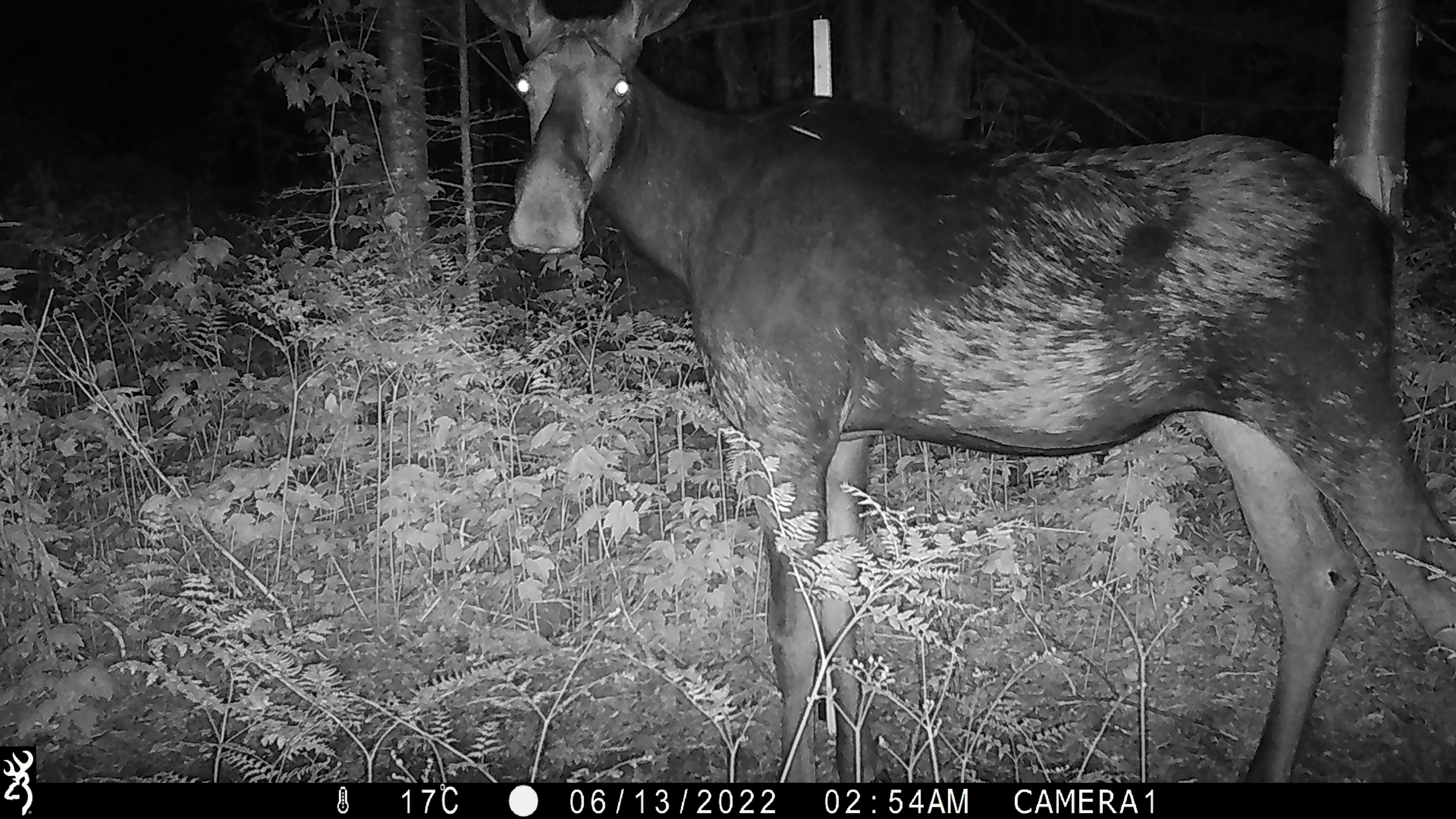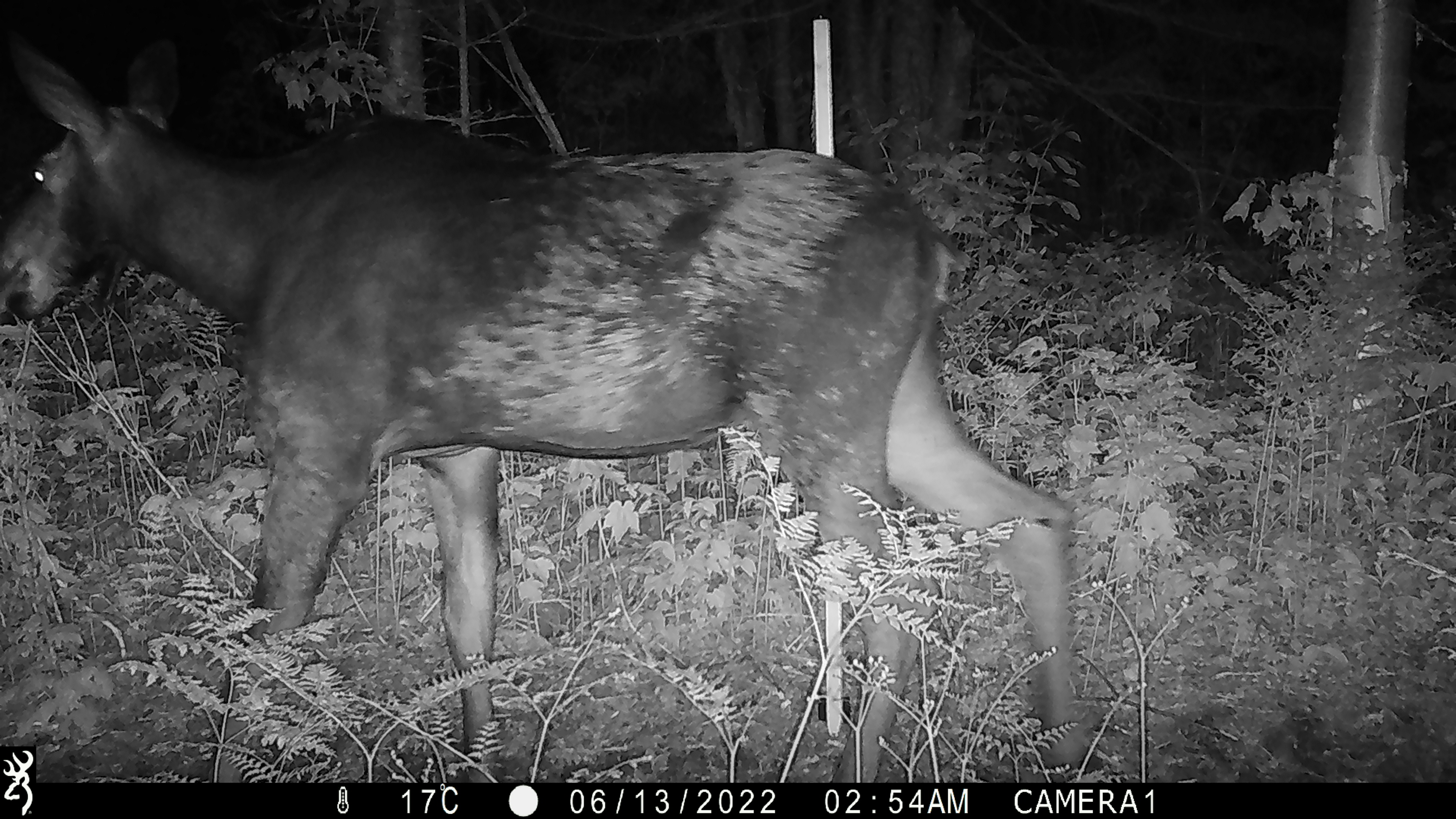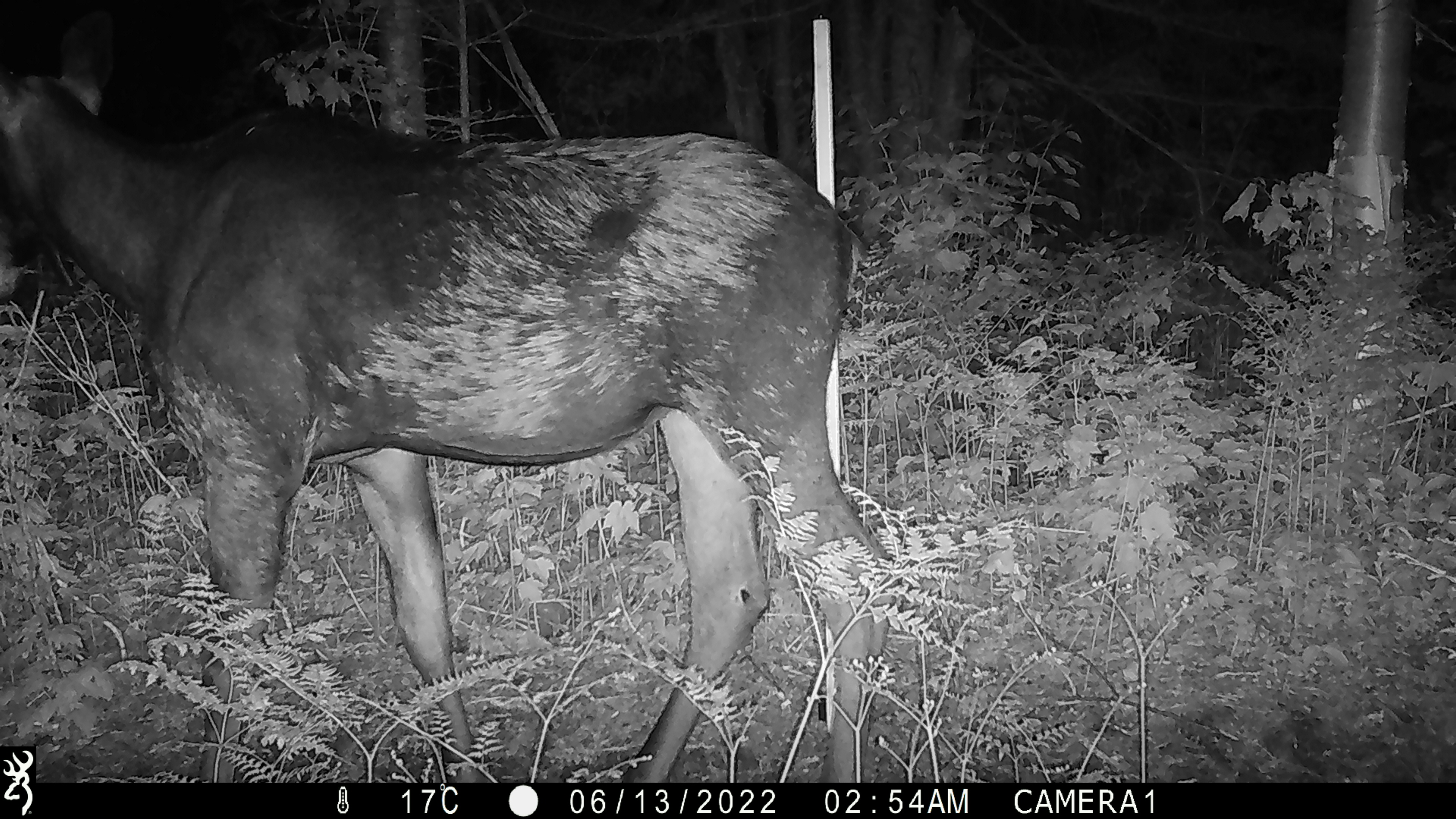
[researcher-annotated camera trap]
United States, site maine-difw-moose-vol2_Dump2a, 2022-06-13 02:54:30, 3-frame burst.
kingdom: Animalia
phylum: Chordata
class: Mammalia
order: Artiodactyla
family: Cervidae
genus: Alces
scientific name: Alces alces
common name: moose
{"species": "moose (Alces alces)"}